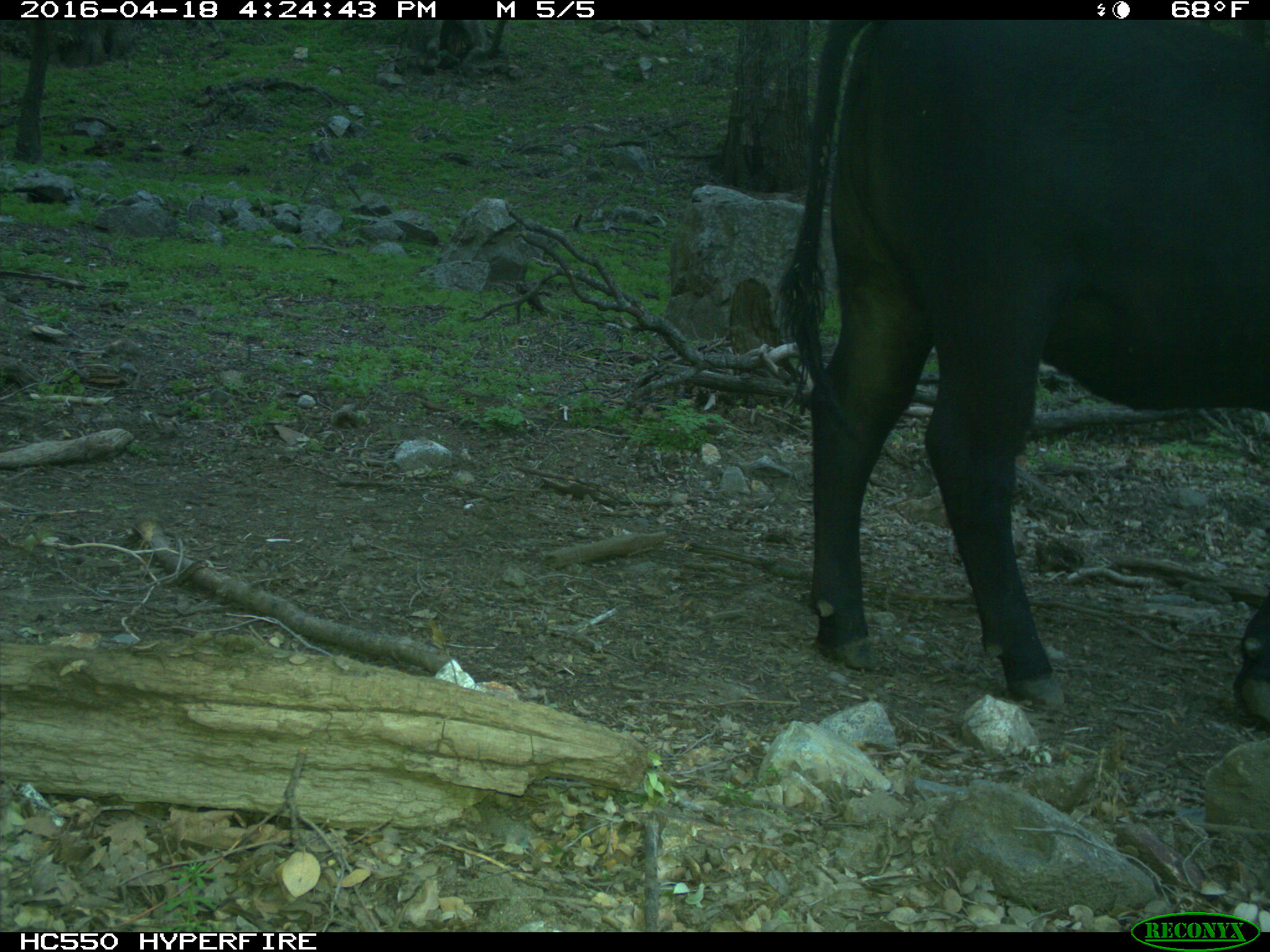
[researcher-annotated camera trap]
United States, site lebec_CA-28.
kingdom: Animalia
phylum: Chordata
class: Mammalia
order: Artiodactyla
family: Bovidae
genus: Bos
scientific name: Bos taurus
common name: domestic cow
Bos taurus (domestic cow).